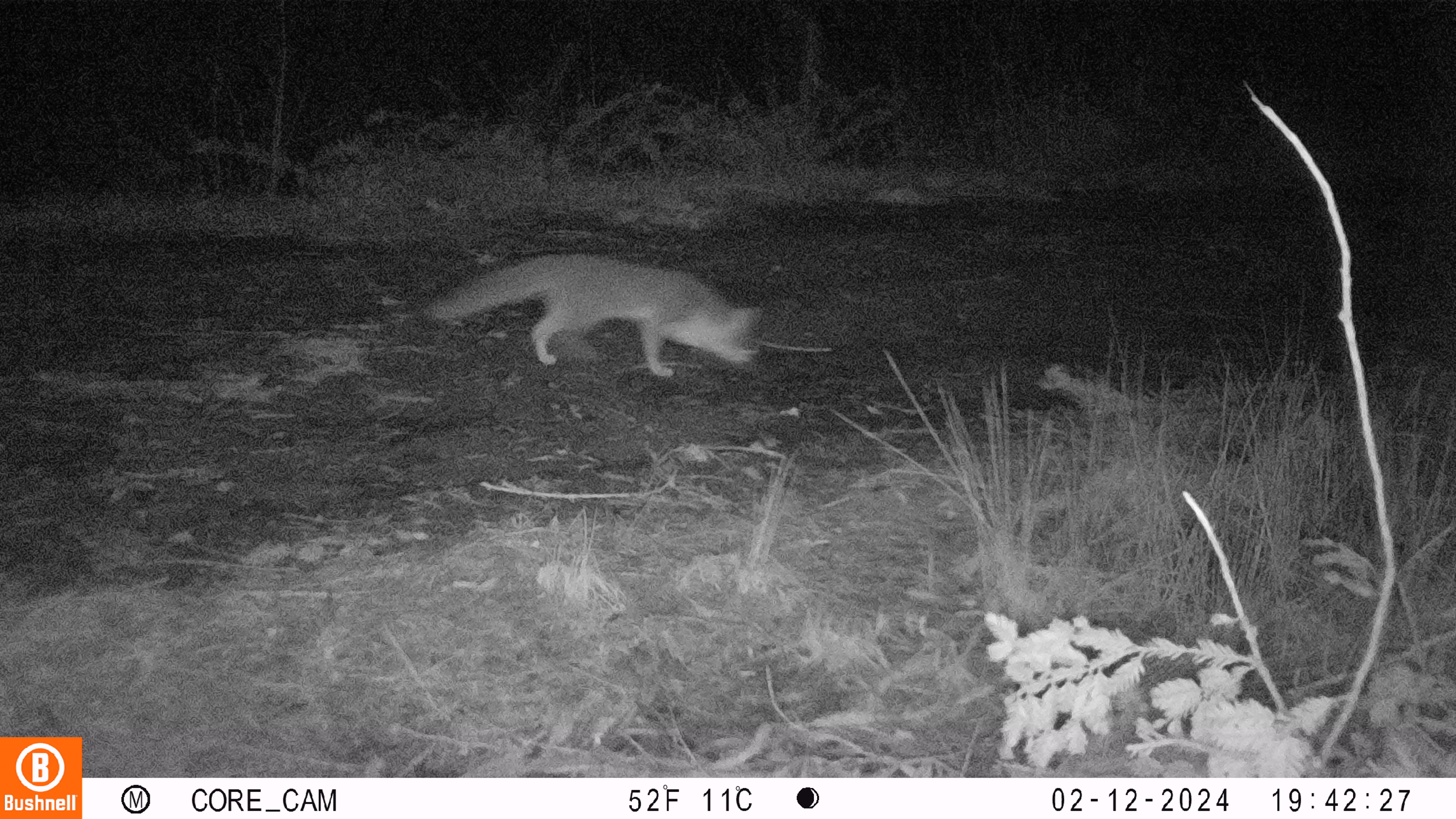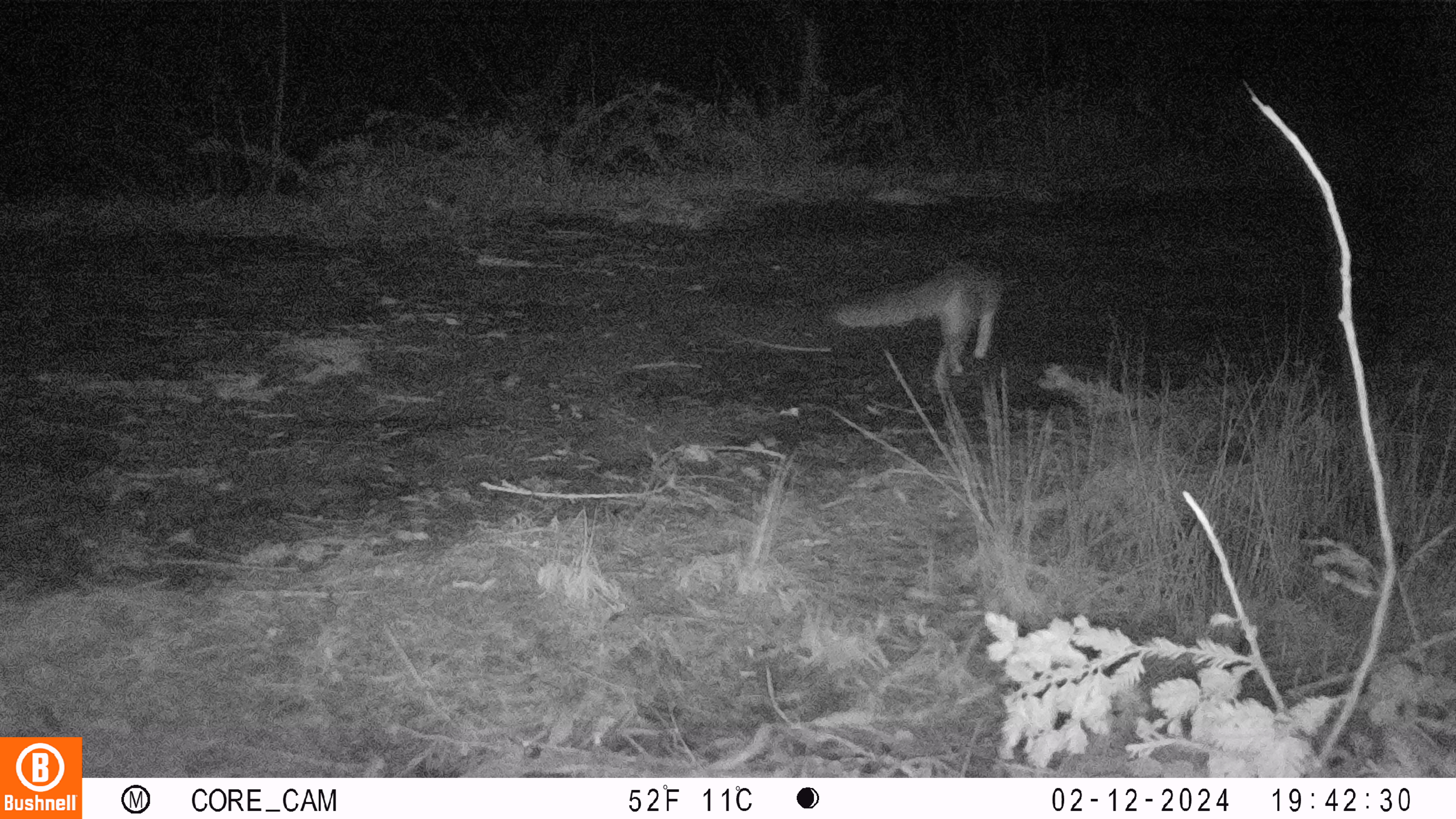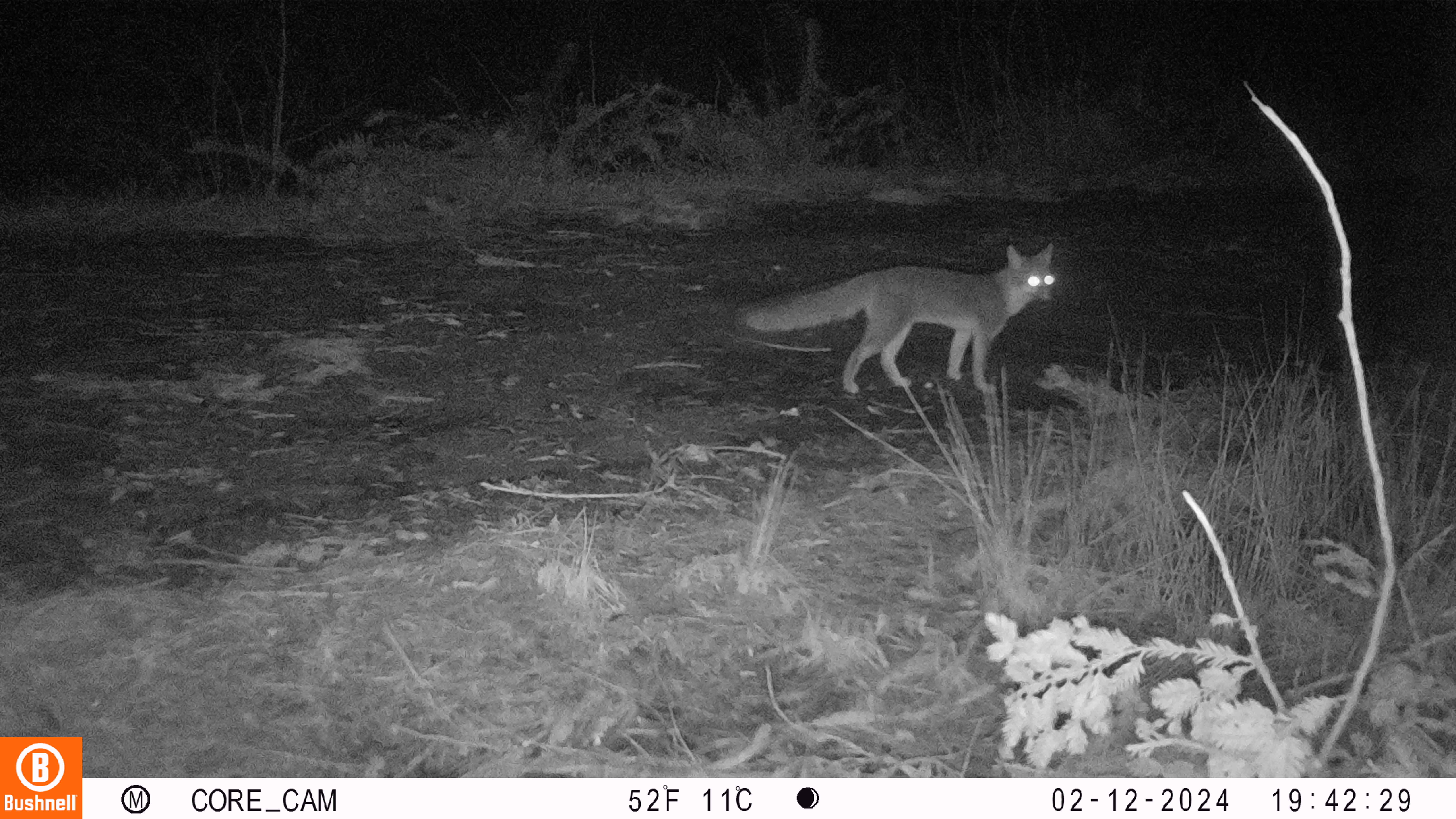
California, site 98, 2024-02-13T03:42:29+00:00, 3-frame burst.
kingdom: Animalia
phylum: Chordata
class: Mammalia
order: Carnivora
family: Canidae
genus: Urocyon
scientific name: Urocyon cinereoargenteus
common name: gray fox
Gray fox (Urocyon cinereoargenteus).